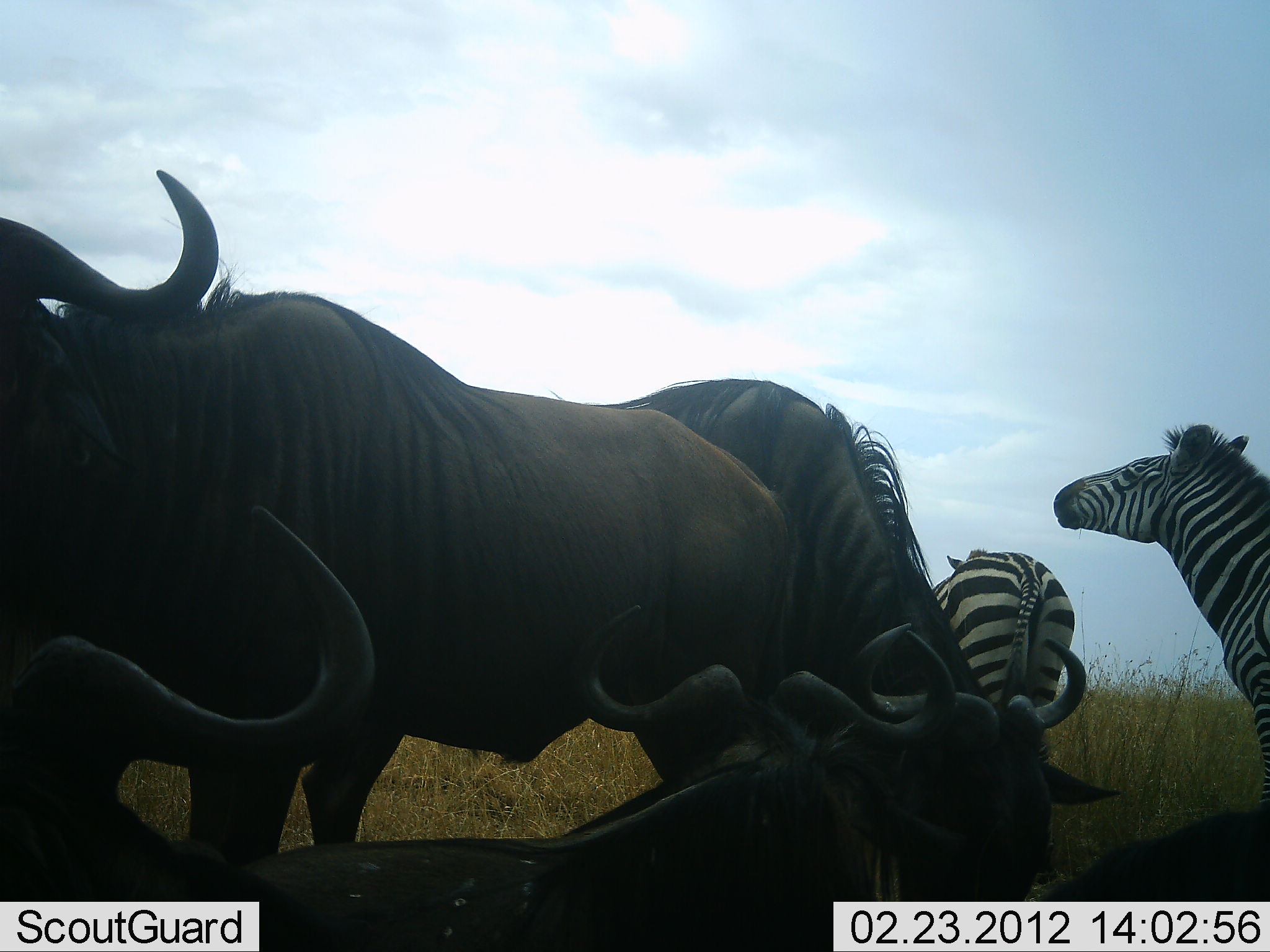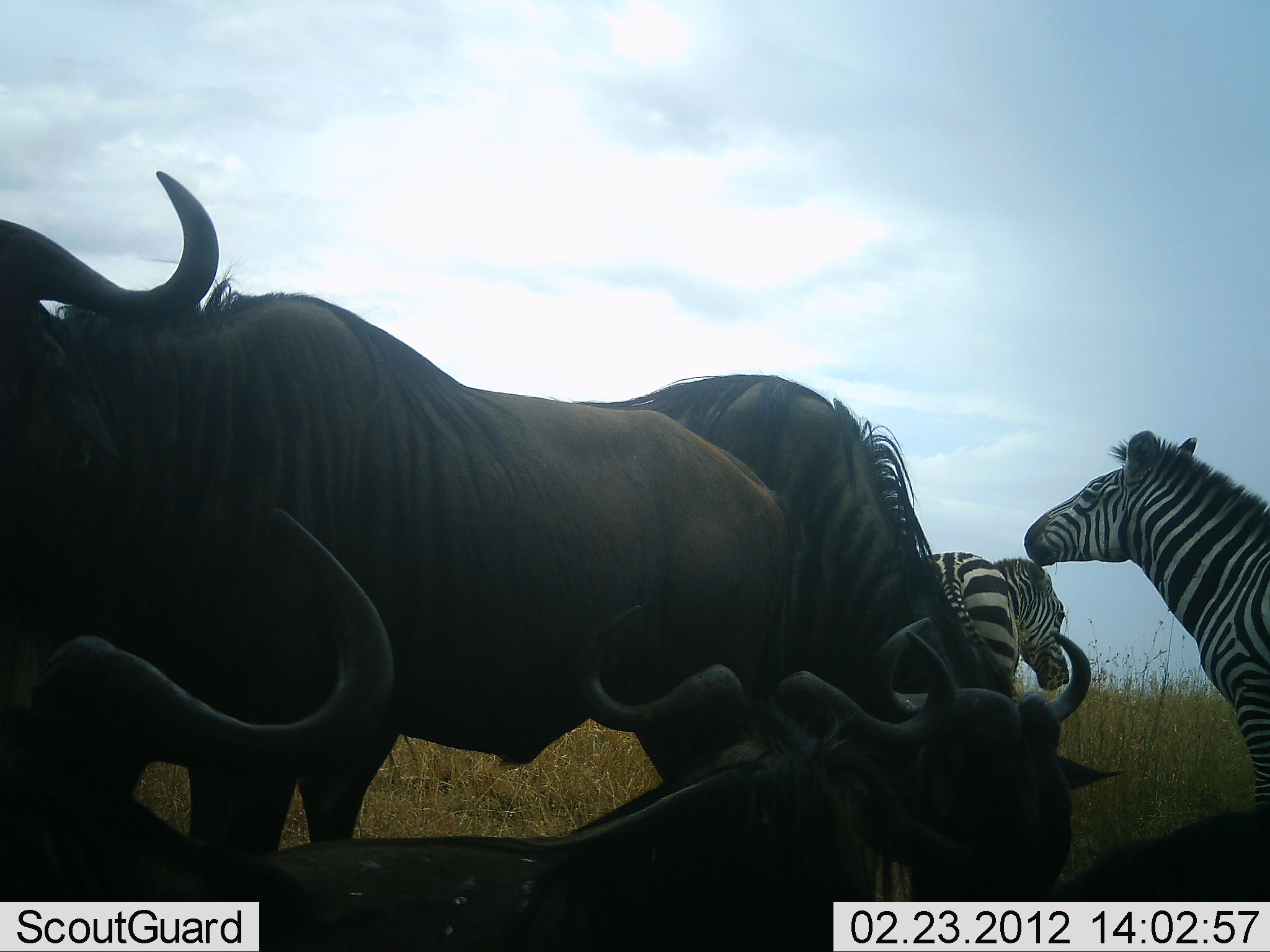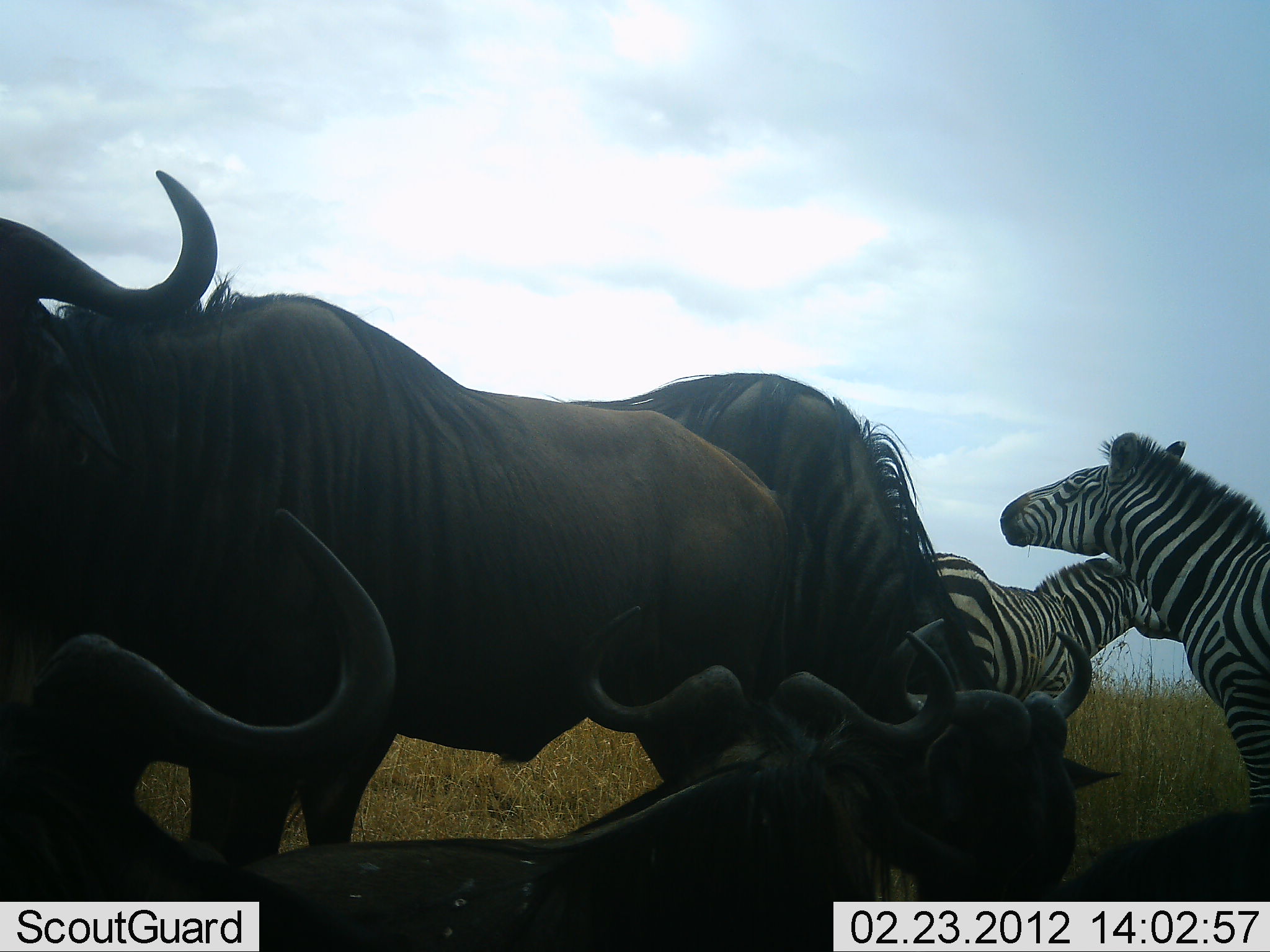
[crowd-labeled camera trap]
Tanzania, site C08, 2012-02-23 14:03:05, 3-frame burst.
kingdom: Animalia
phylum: Chordata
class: Mammalia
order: Artiodactyla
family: Bovidae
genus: Connochaetes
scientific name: Connochaetes taurinus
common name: blue wildebeest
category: wildebeest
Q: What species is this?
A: Wildebeest (blue wildebeest) (Connochaetes taurinus).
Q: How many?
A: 5.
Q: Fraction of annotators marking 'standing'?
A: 80%.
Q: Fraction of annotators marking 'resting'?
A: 80%.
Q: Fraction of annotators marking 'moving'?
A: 4%.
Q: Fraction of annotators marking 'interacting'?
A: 12%.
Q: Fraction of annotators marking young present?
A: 4%.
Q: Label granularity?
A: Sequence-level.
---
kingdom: Animalia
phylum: Chordata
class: Mammalia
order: Perissodactyla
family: Equidae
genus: Equus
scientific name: Equus quagga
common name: plains zebra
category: zebra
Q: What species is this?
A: Zebra (plains zebra) (Equus quagga).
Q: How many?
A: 2.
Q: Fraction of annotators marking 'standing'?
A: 72%.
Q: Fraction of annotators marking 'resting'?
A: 4%.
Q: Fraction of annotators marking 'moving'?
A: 12%.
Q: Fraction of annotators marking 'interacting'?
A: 24%.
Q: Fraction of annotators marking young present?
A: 0%.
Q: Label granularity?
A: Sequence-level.